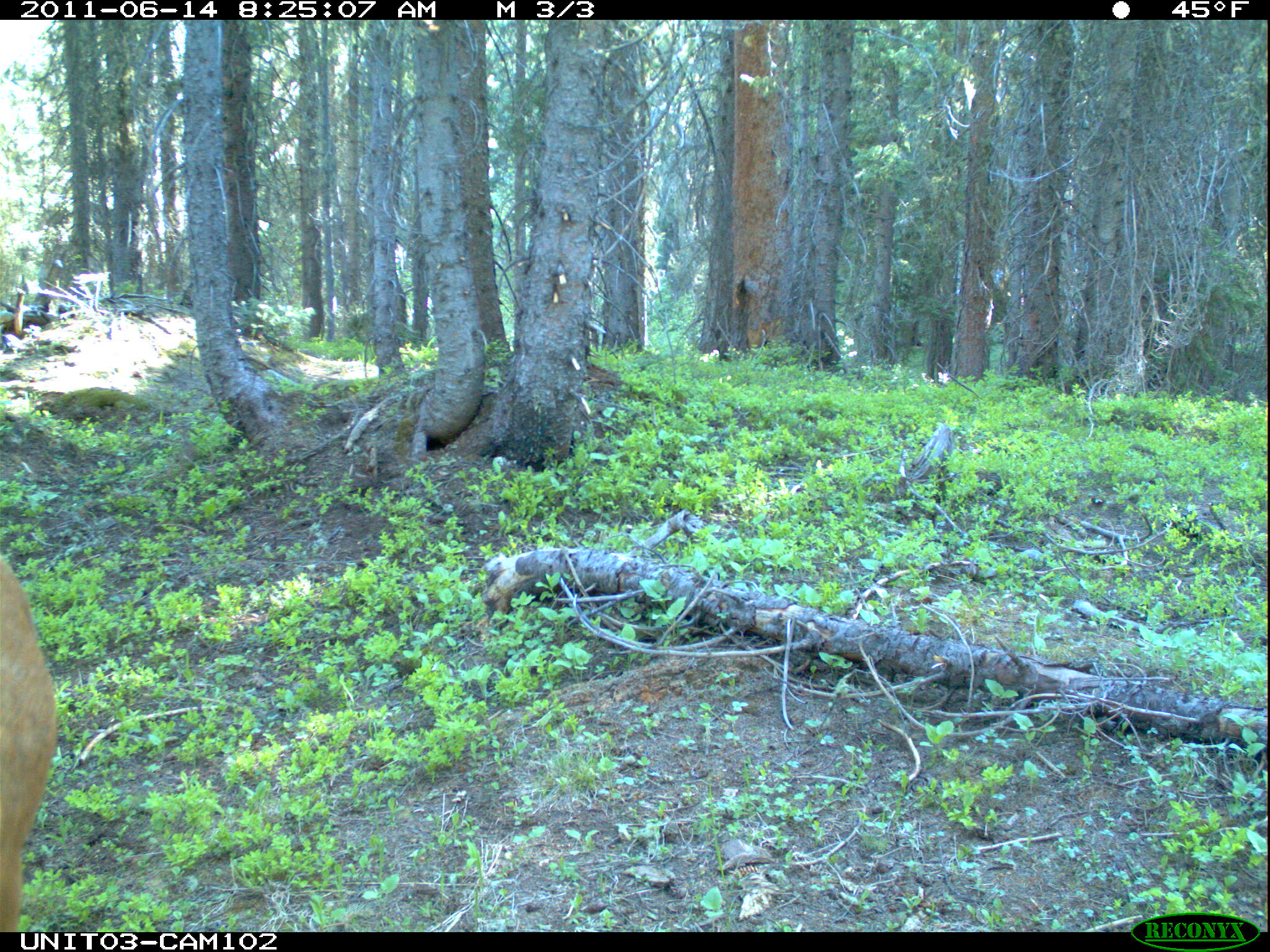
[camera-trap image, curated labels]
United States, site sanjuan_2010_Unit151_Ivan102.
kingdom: Animalia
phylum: Chordata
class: Mammalia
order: Artiodactyla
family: Cervidae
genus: Cervus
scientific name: Cervus elaphus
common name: red deer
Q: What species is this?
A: Cervus elaphus (red deer).